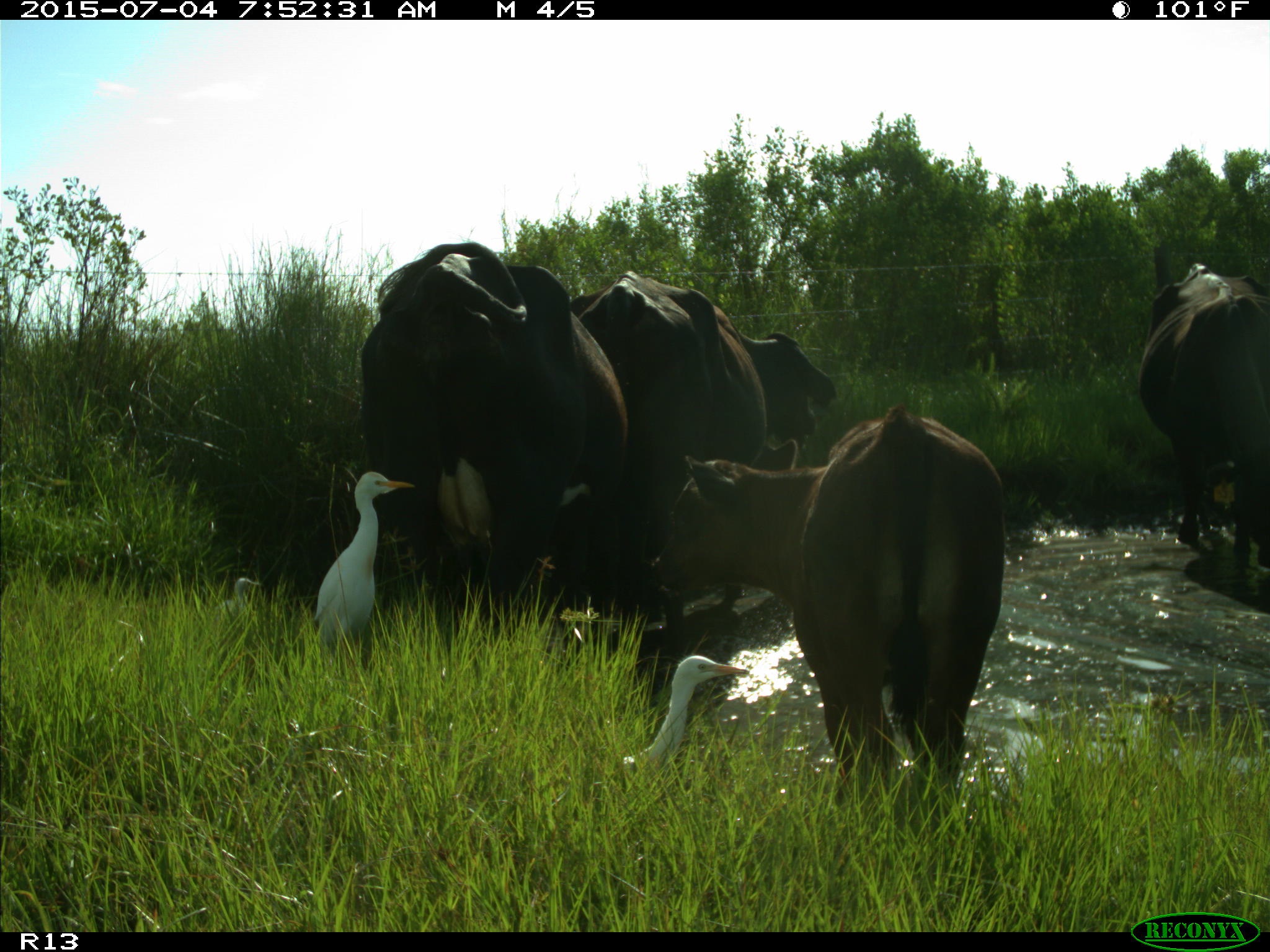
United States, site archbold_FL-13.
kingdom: Animalia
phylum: Chordata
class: Mammalia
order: Artiodactyla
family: Bovidae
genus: Bos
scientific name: Bos taurus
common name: domestic cow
Bos taurus (domestic cow).